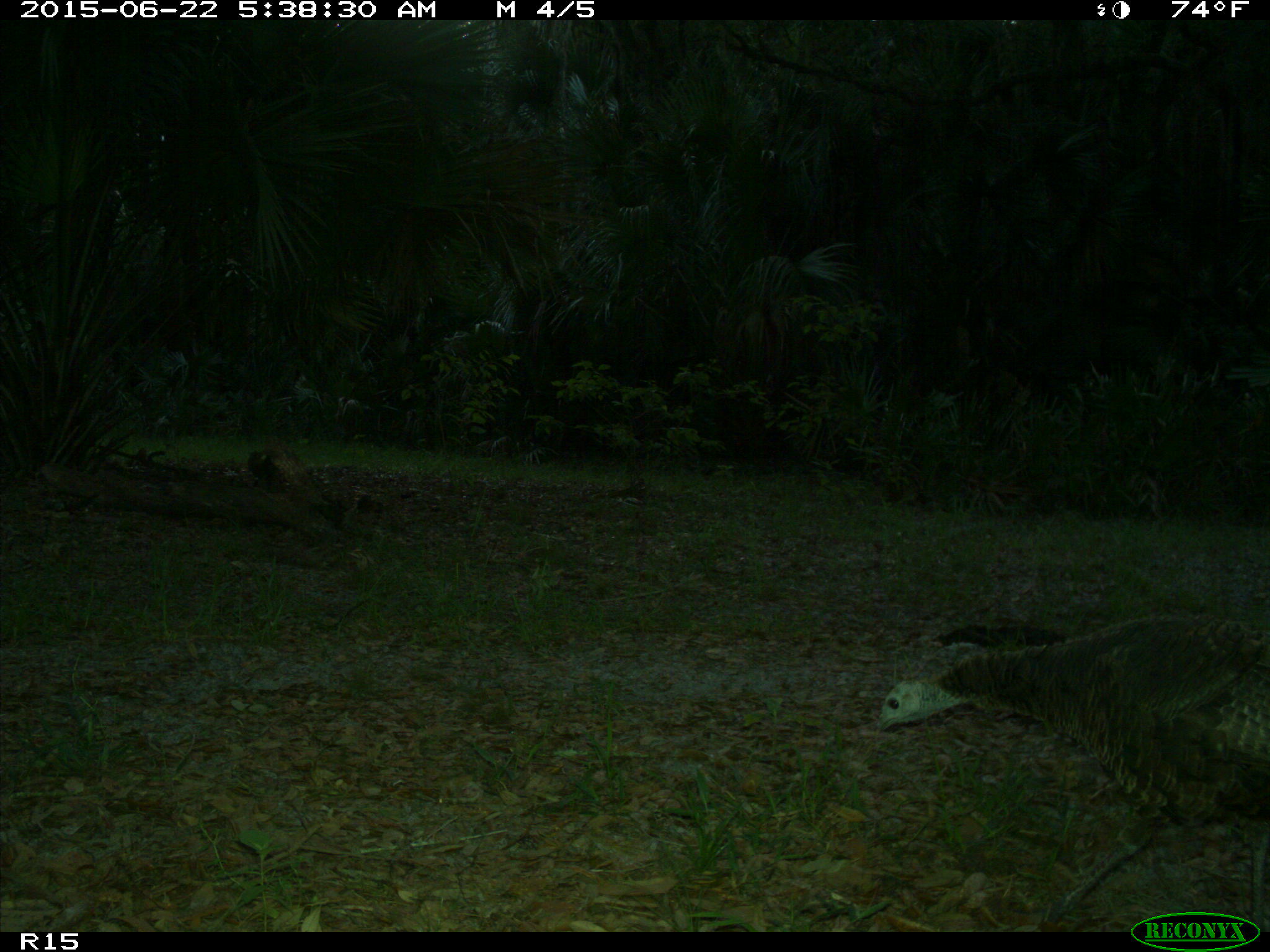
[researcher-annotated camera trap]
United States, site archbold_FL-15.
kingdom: Animalia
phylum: Chordata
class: Aves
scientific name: Aves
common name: birds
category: unidentified bird